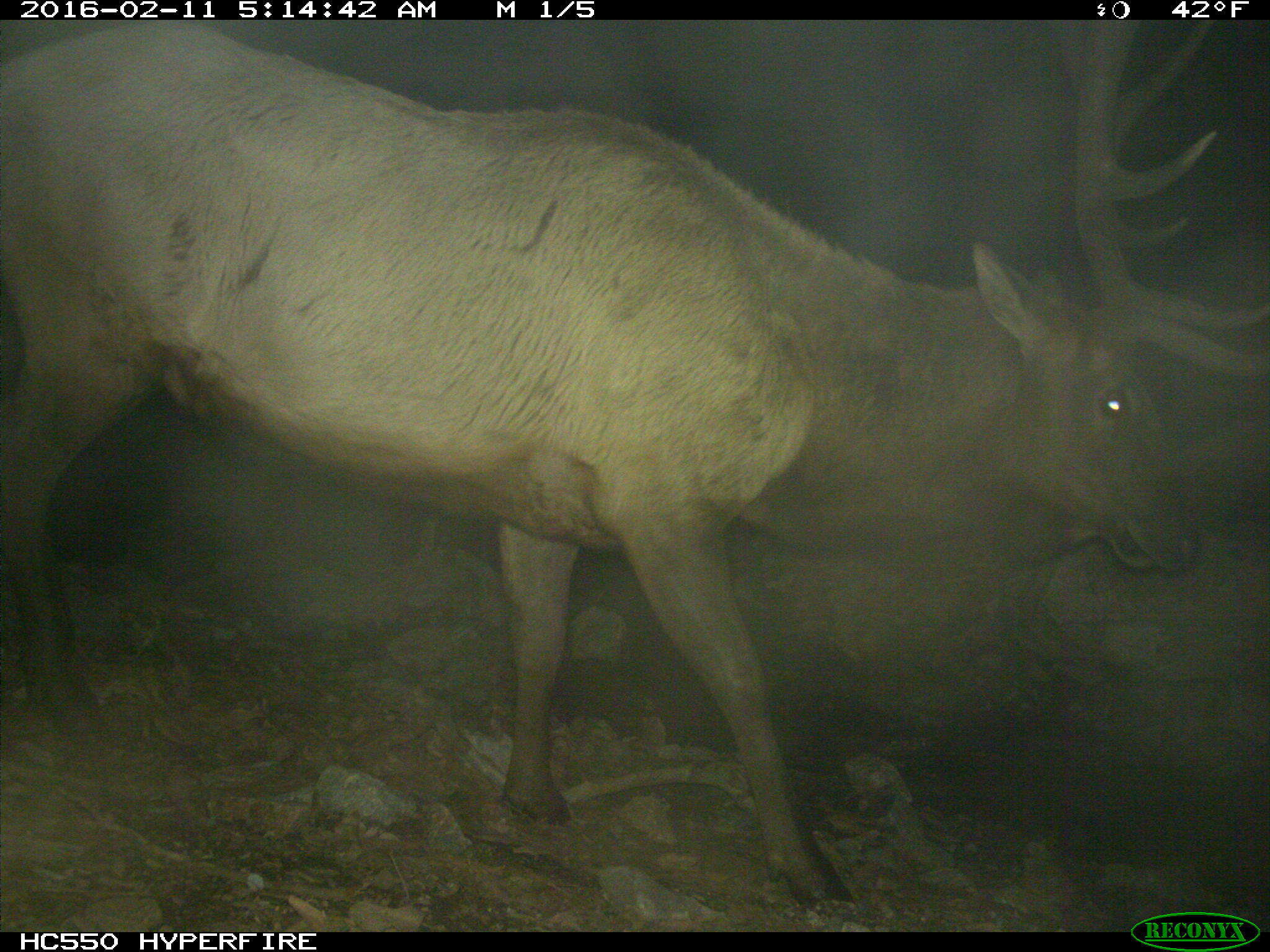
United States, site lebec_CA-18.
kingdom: Animalia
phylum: Chordata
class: Mammalia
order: Artiodactyla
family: Cervidae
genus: Cervus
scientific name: Cervus canadensis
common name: elk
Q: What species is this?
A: Cervus canadensis (elk).